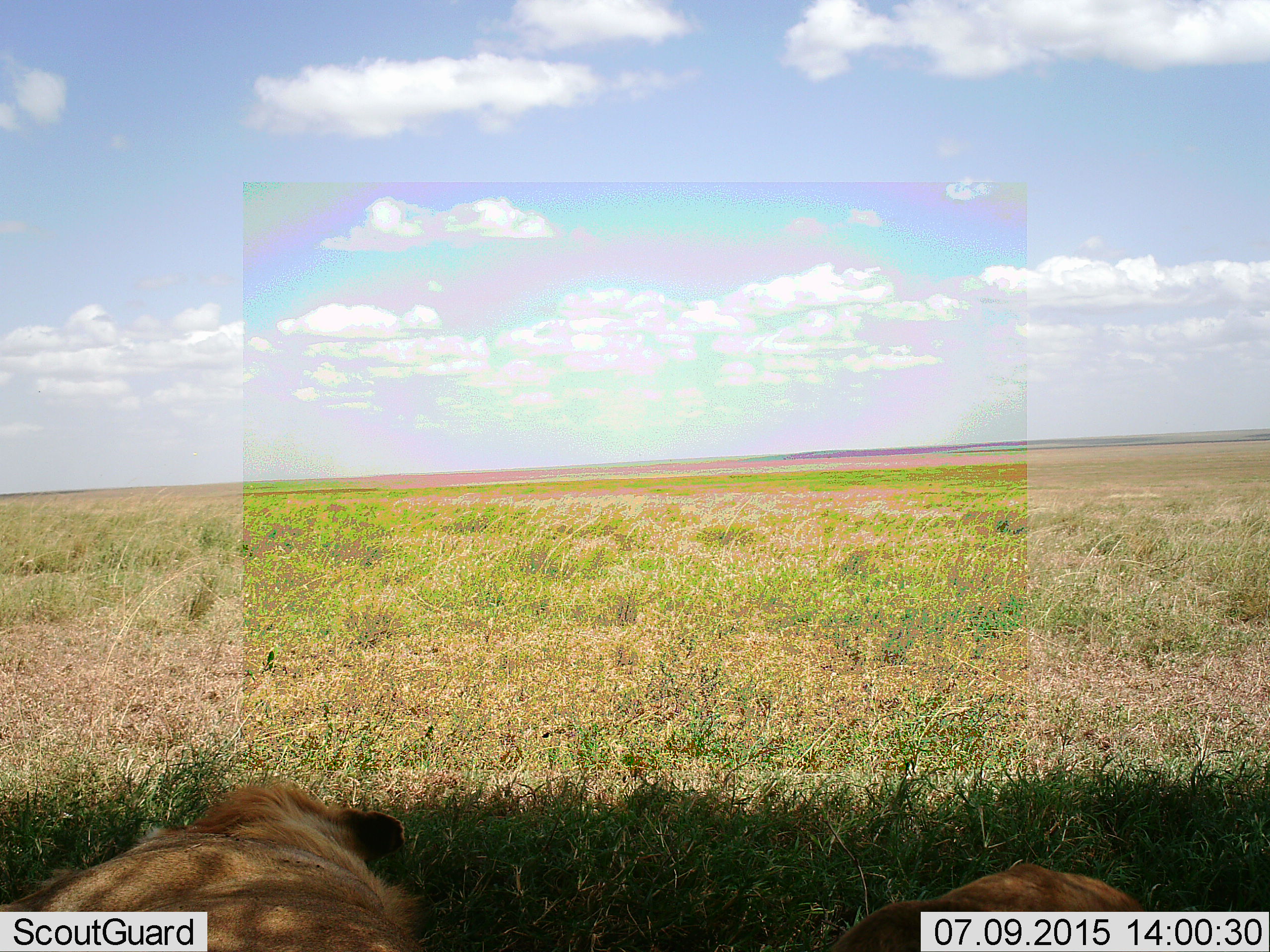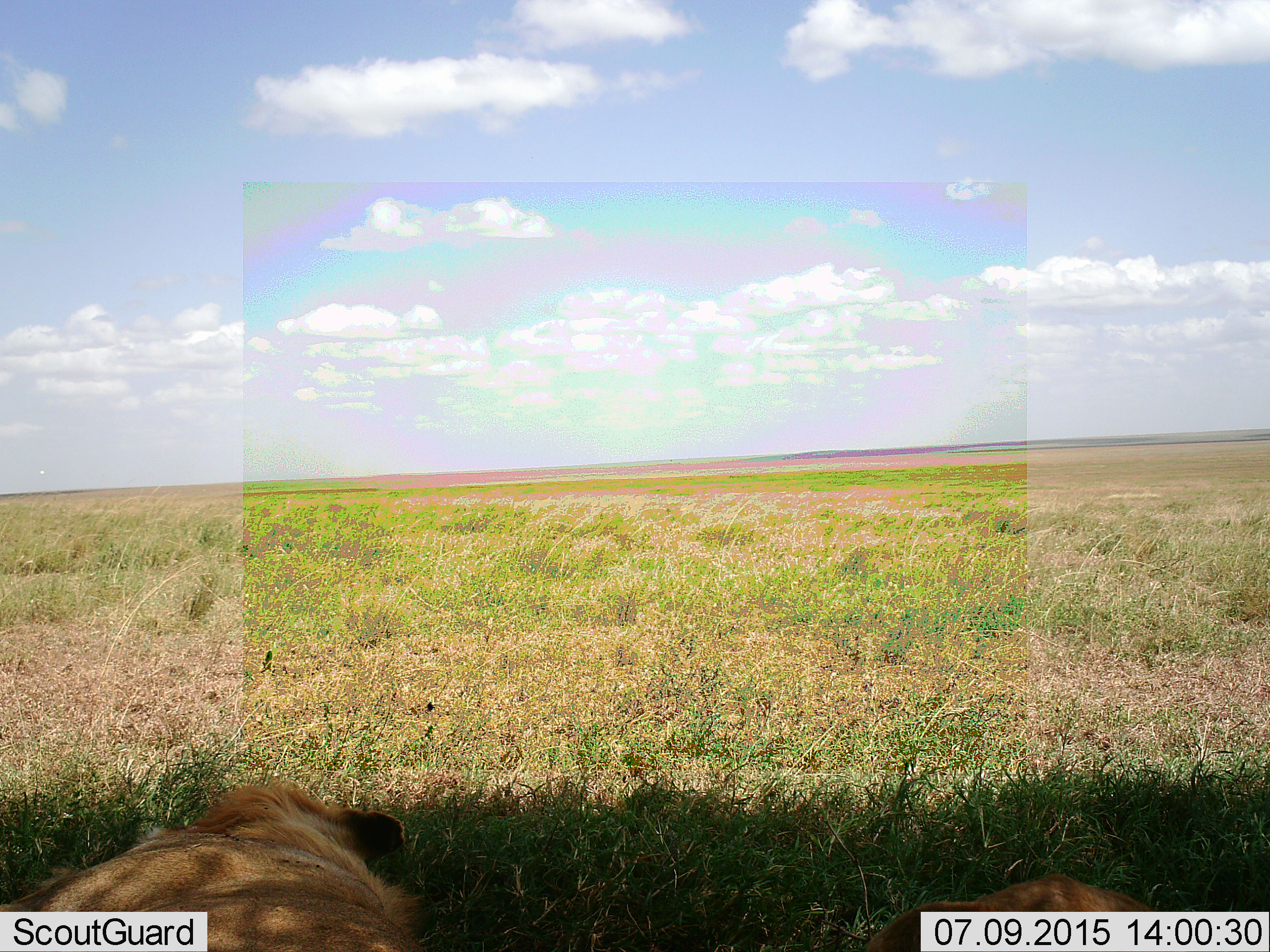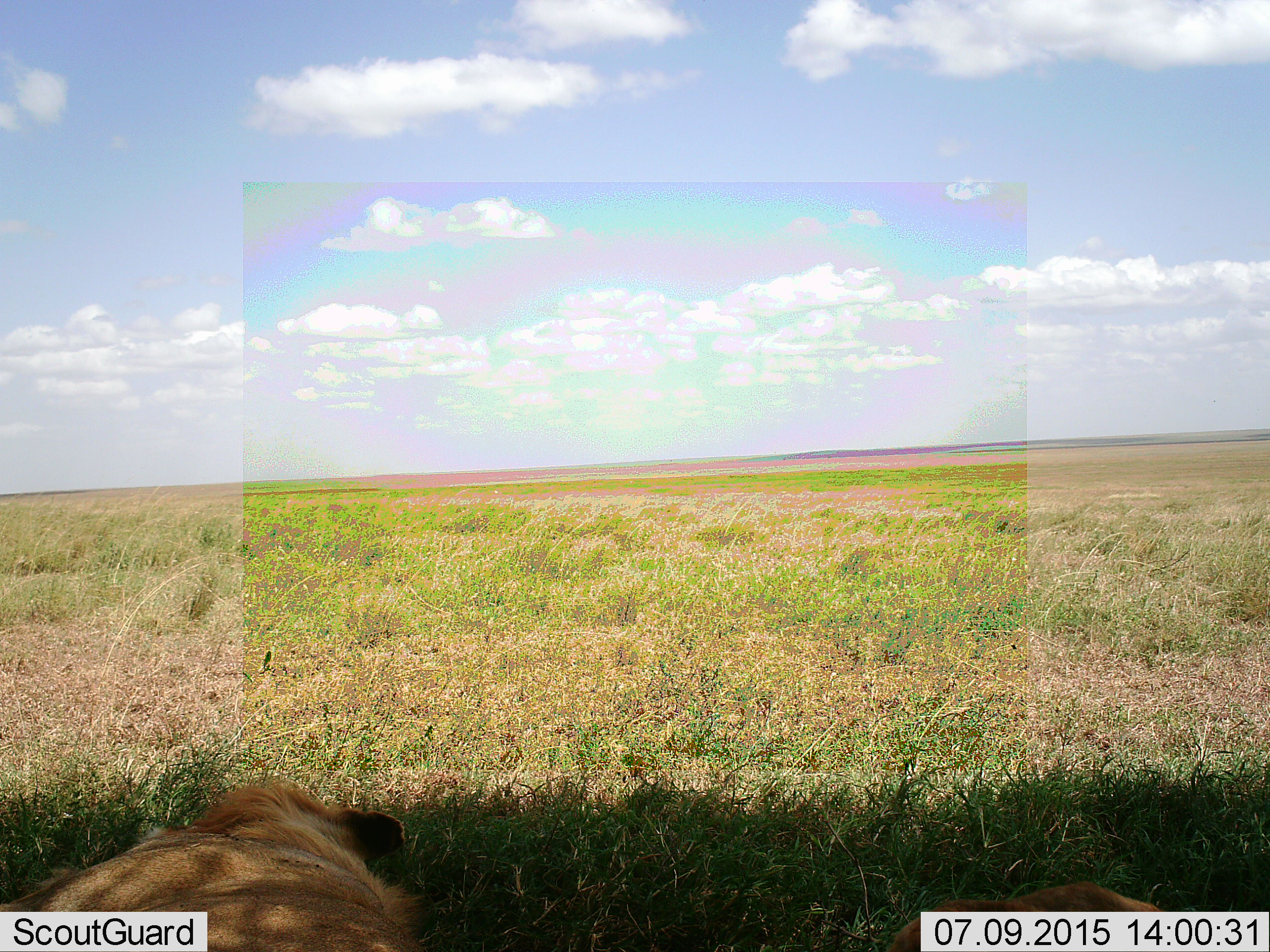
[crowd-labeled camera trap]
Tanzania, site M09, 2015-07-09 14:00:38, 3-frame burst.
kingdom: Animalia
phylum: Chordata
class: Mammalia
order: Carnivora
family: Felidae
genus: Panthera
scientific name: Panthera leo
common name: lion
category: lionmale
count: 1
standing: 20%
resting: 80%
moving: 0%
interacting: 0%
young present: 0%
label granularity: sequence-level